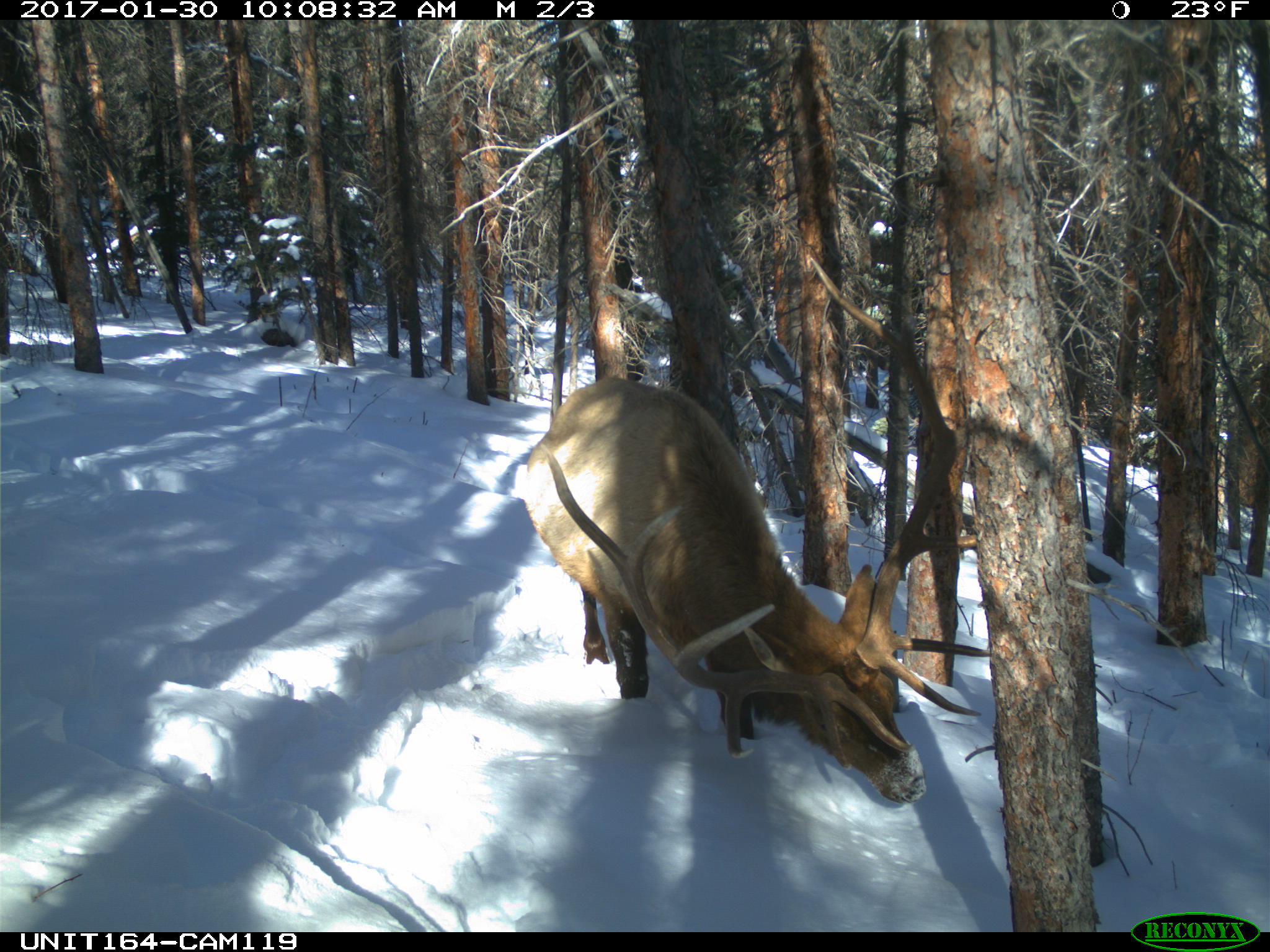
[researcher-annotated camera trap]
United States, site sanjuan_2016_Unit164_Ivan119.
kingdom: Animalia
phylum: Chordata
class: Mammalia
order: Artiodactyla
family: Cervidae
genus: Cervus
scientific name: Cervus elaphus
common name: red deer